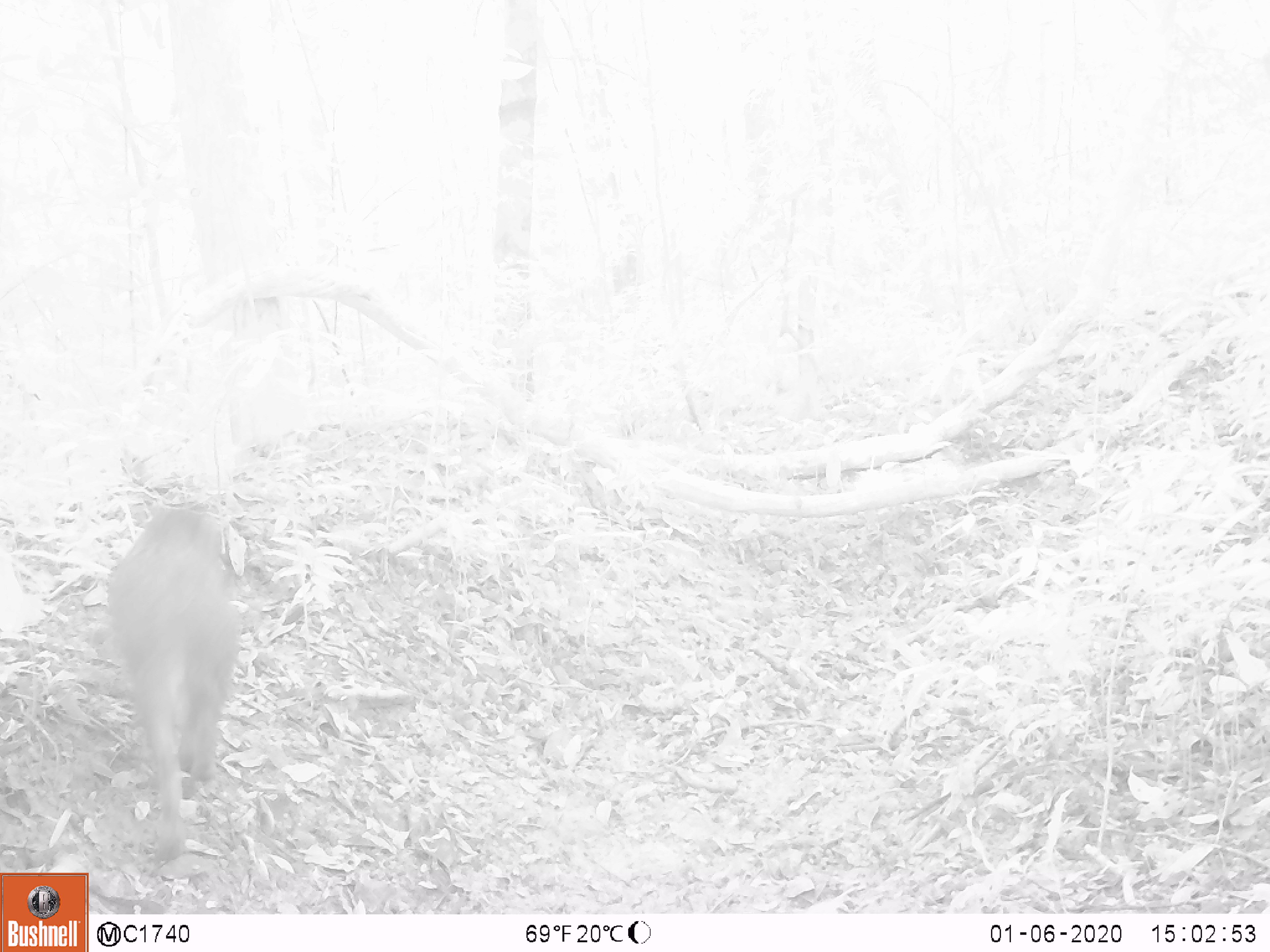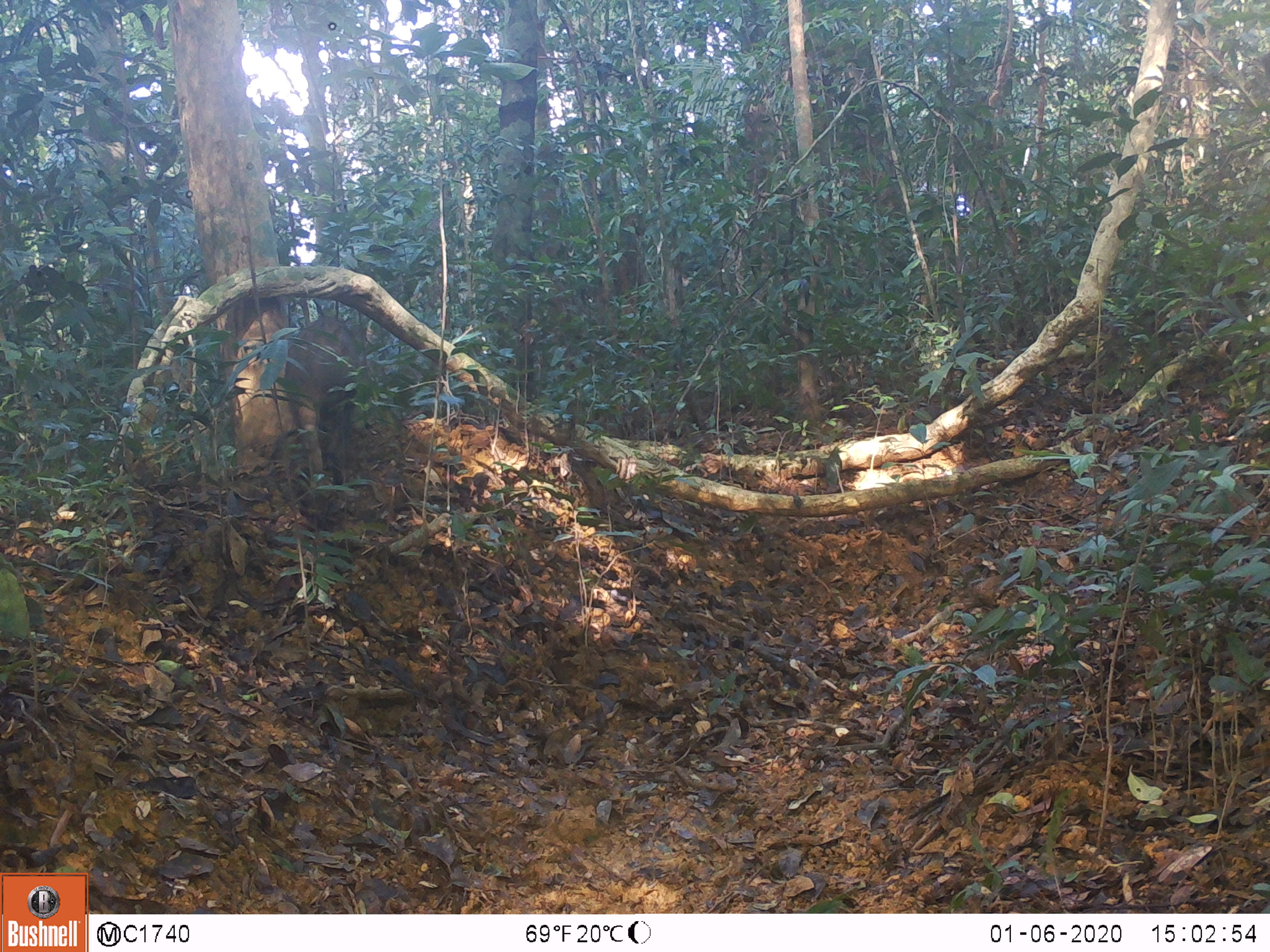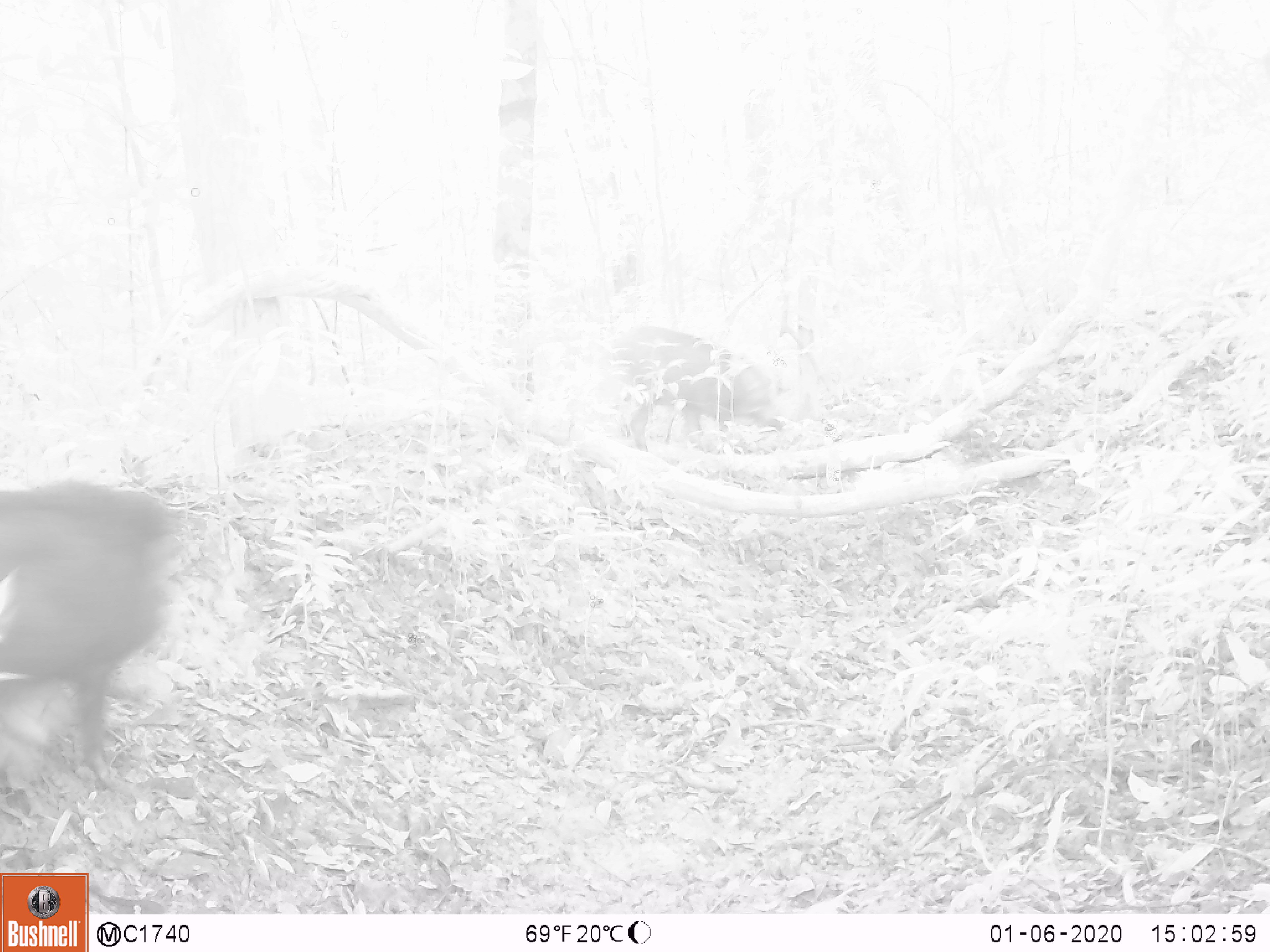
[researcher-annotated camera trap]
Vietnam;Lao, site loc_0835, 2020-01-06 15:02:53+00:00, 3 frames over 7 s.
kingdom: Animalia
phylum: Chordata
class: Mammalia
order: Artiodactyla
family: Suidae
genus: Sus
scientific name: Sus scrofa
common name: eurasian wild pig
Eurasian wild pig (Sus scrofa). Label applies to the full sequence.